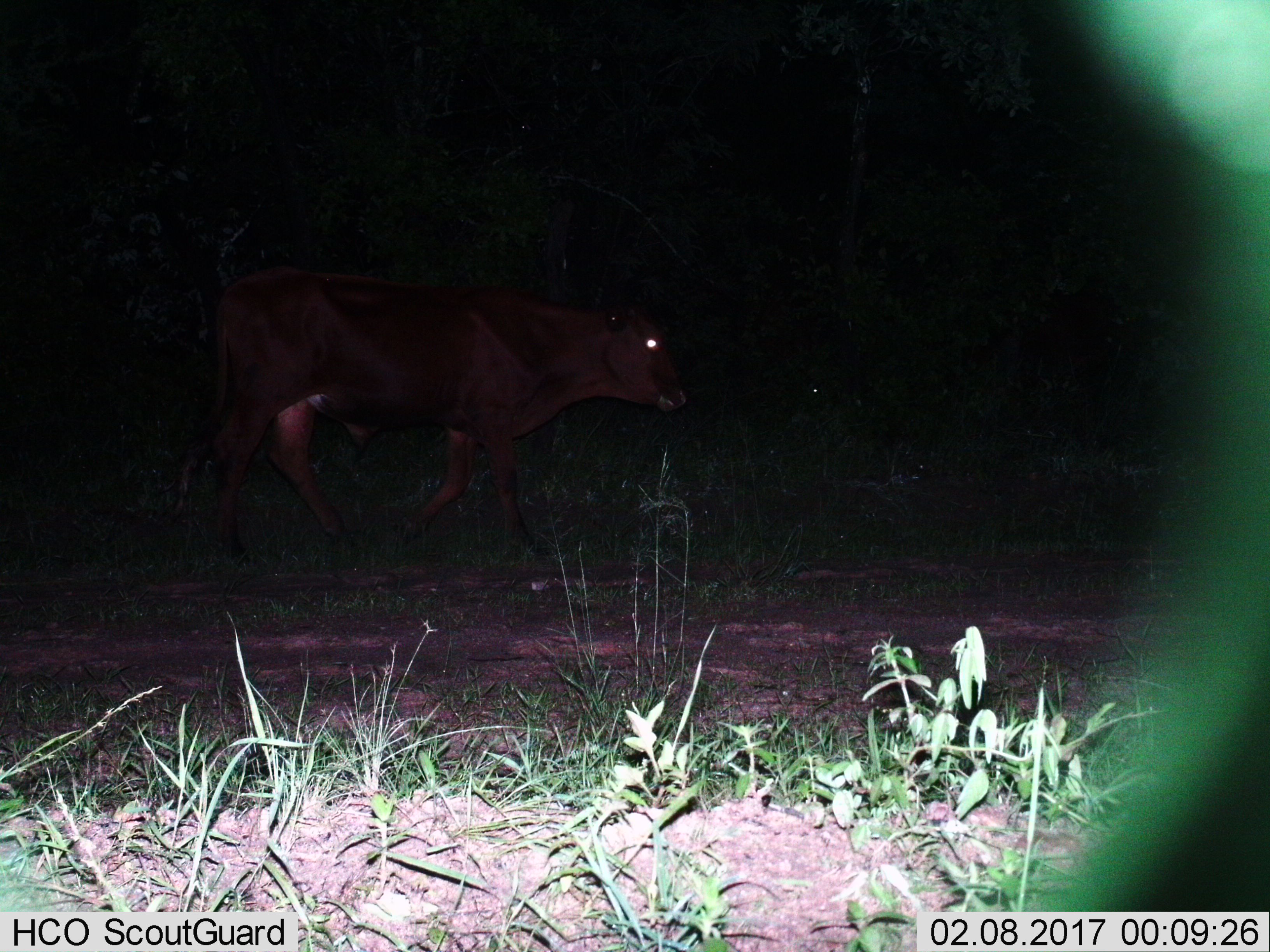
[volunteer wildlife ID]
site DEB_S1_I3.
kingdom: Animalia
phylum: Chordata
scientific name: Vertebrata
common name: domestic animal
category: domesticanimal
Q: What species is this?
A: Domesticanimal (domestic animal) (Vertebrata).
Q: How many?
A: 1.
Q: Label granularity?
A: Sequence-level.